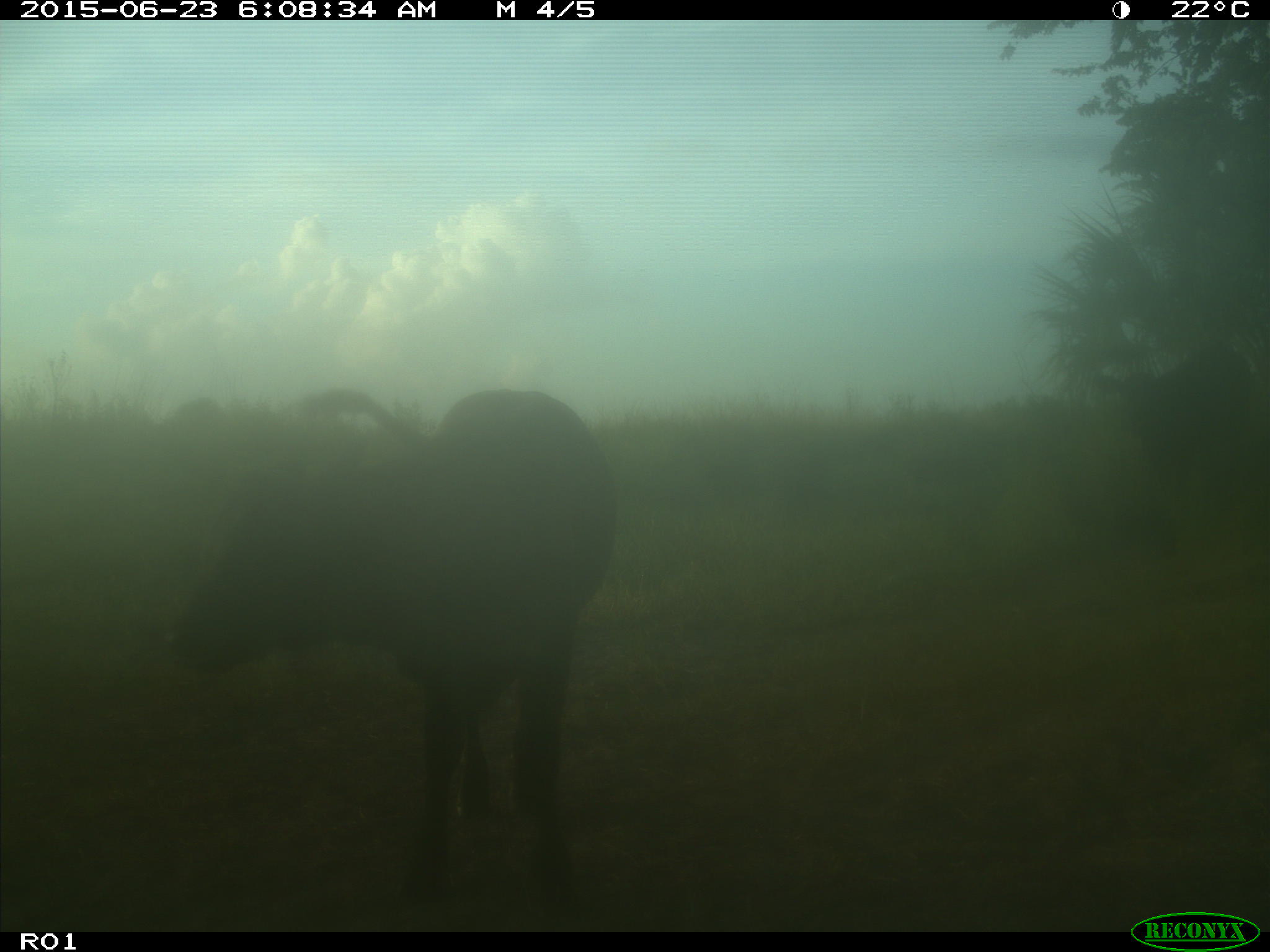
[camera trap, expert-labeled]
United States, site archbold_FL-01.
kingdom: Animalia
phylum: Chordata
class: Mammalia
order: Artiodactyla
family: Bovidae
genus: Bos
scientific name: Bos taurus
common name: domestic cow